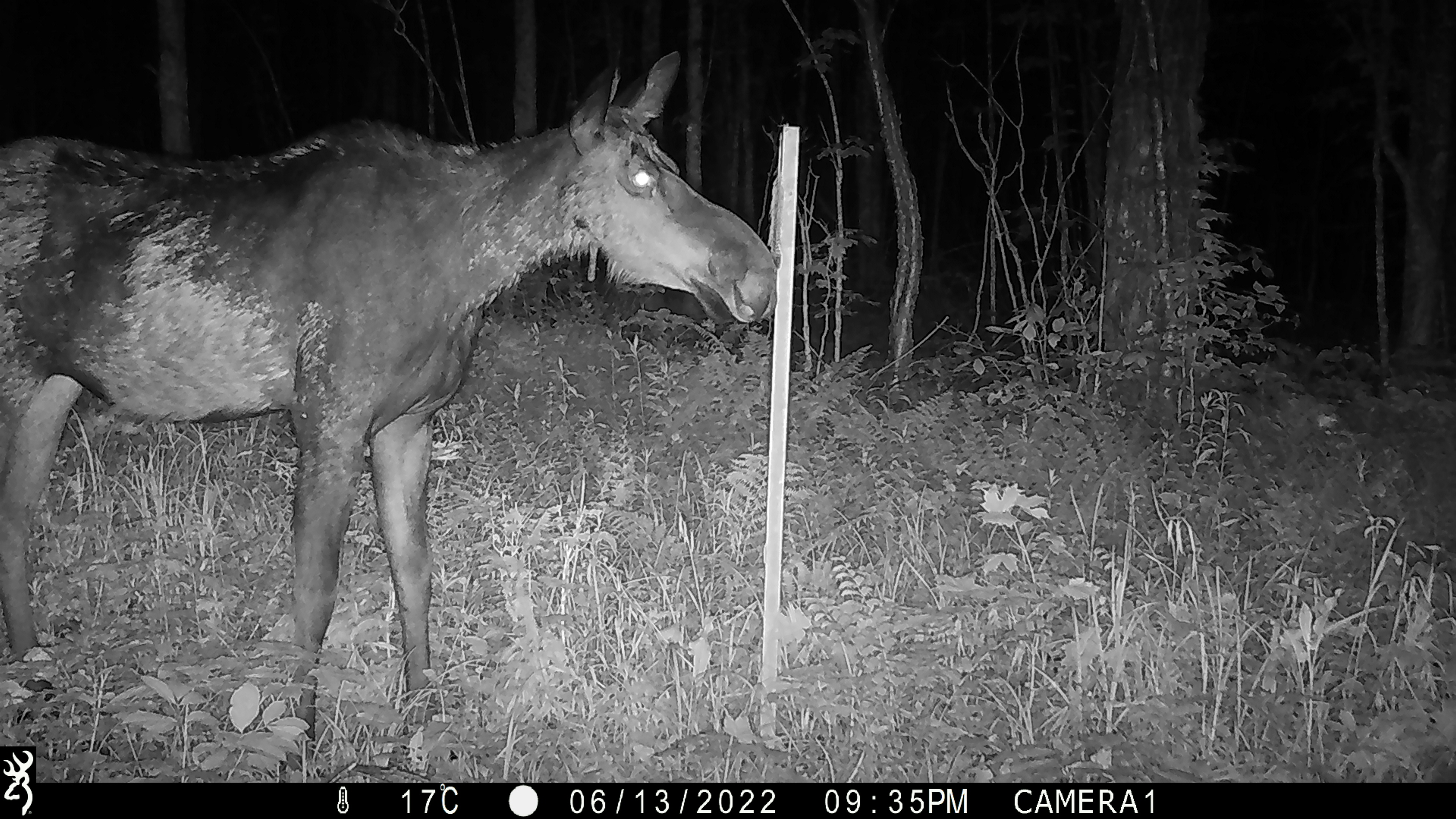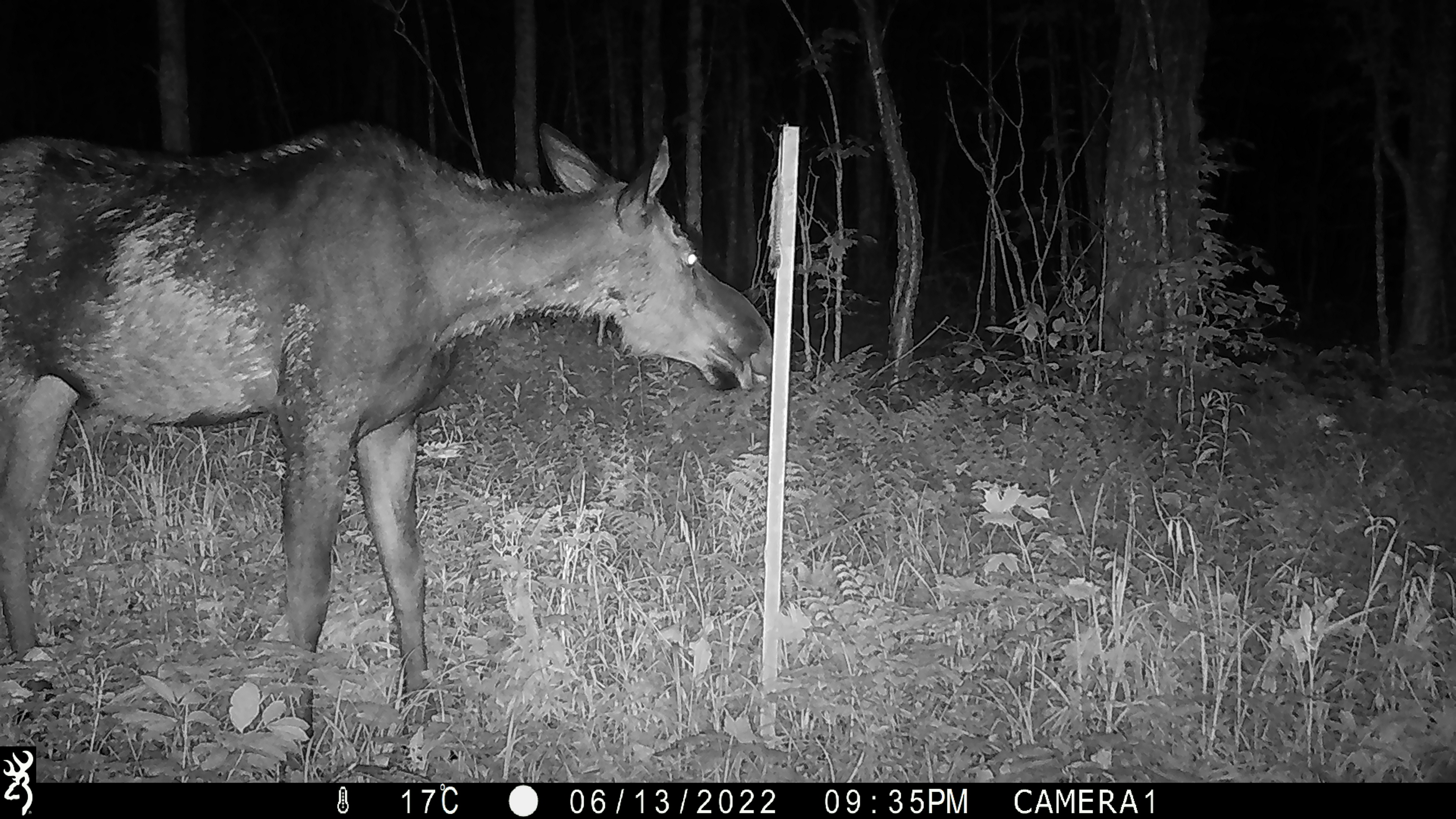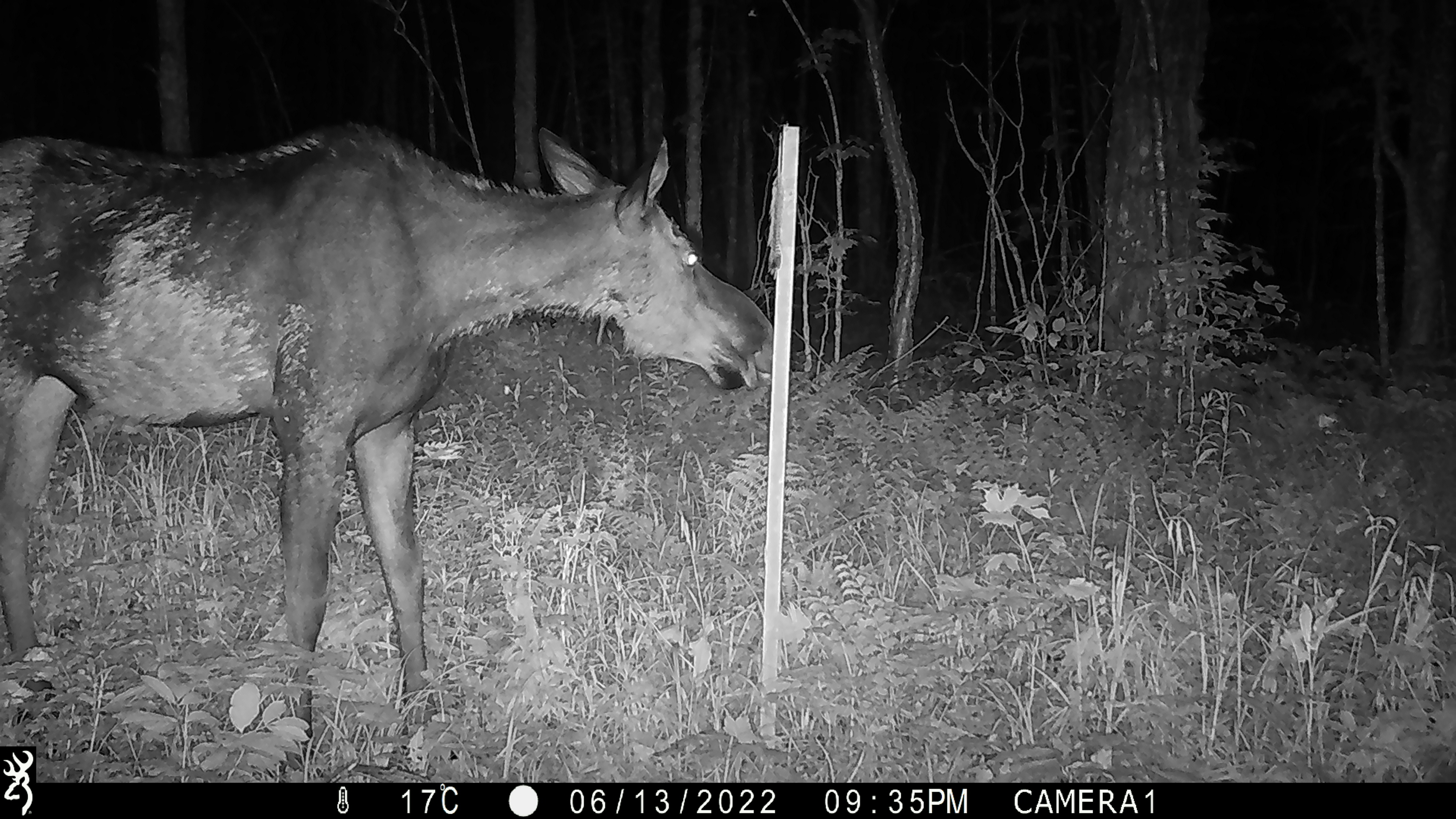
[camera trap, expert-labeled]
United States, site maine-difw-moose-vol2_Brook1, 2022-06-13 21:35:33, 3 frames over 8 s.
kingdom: Animalia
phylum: Chordata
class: Mammalia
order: Artiodactyla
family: Cervidae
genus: Alces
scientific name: Alces alces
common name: moose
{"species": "moose (Alces alces)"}